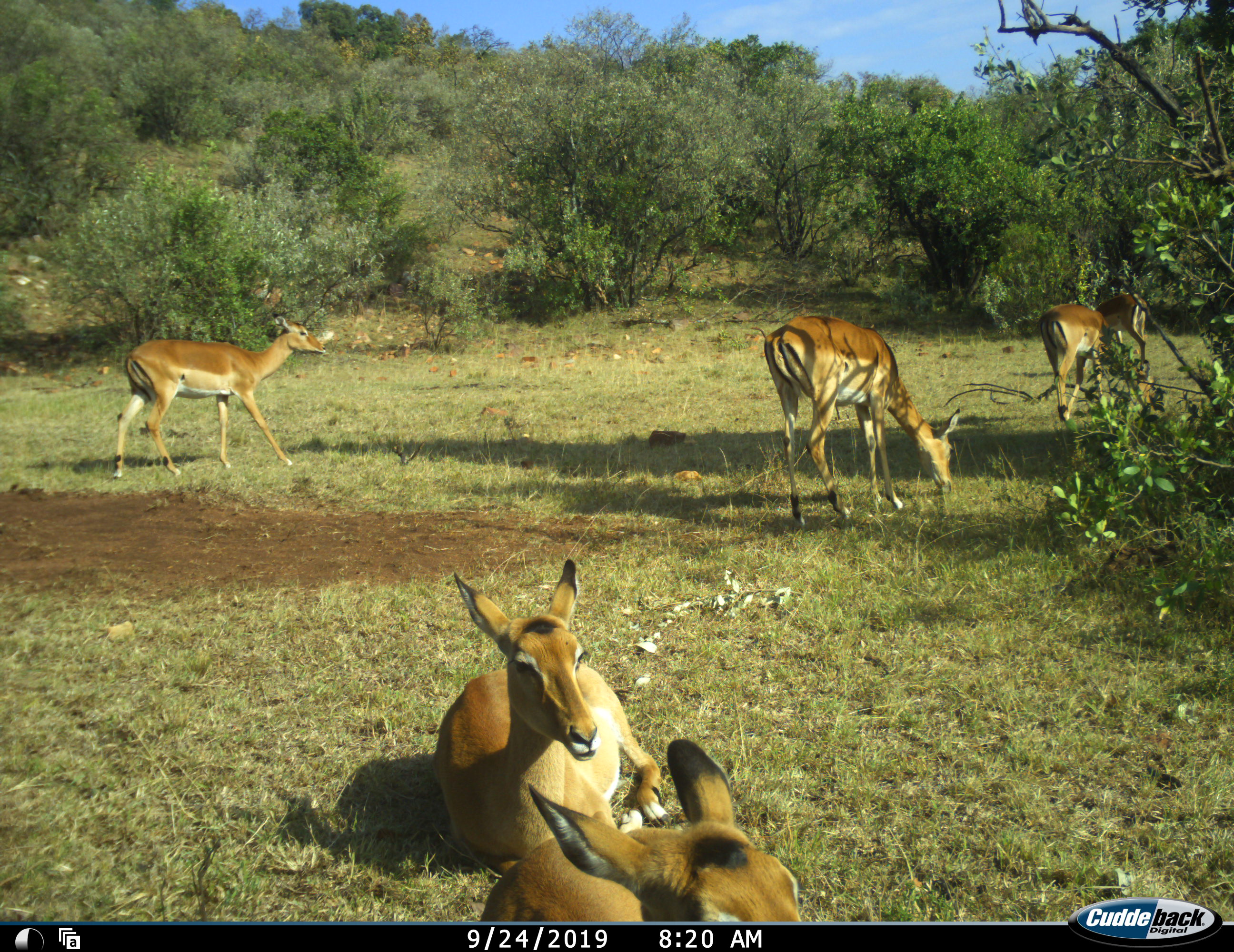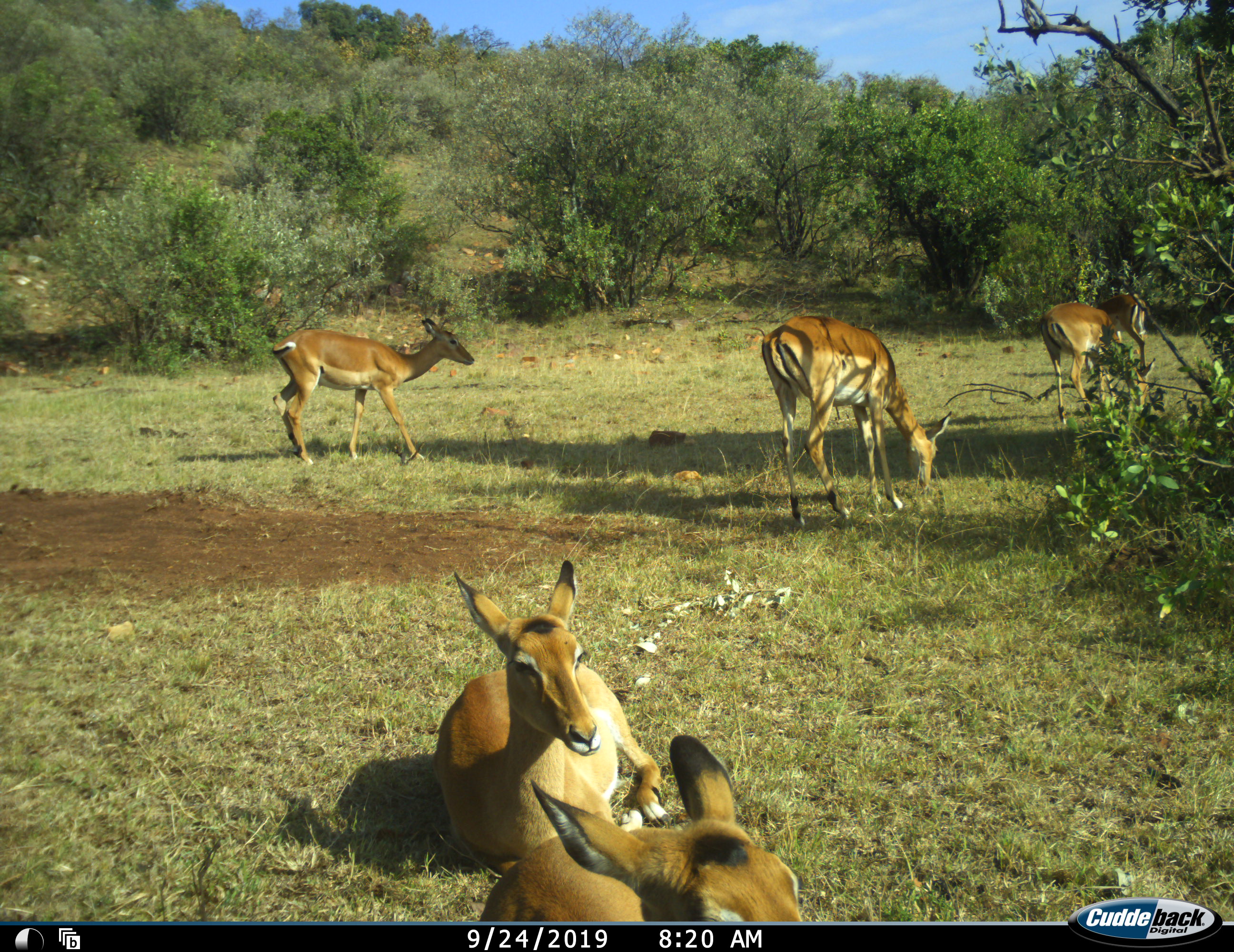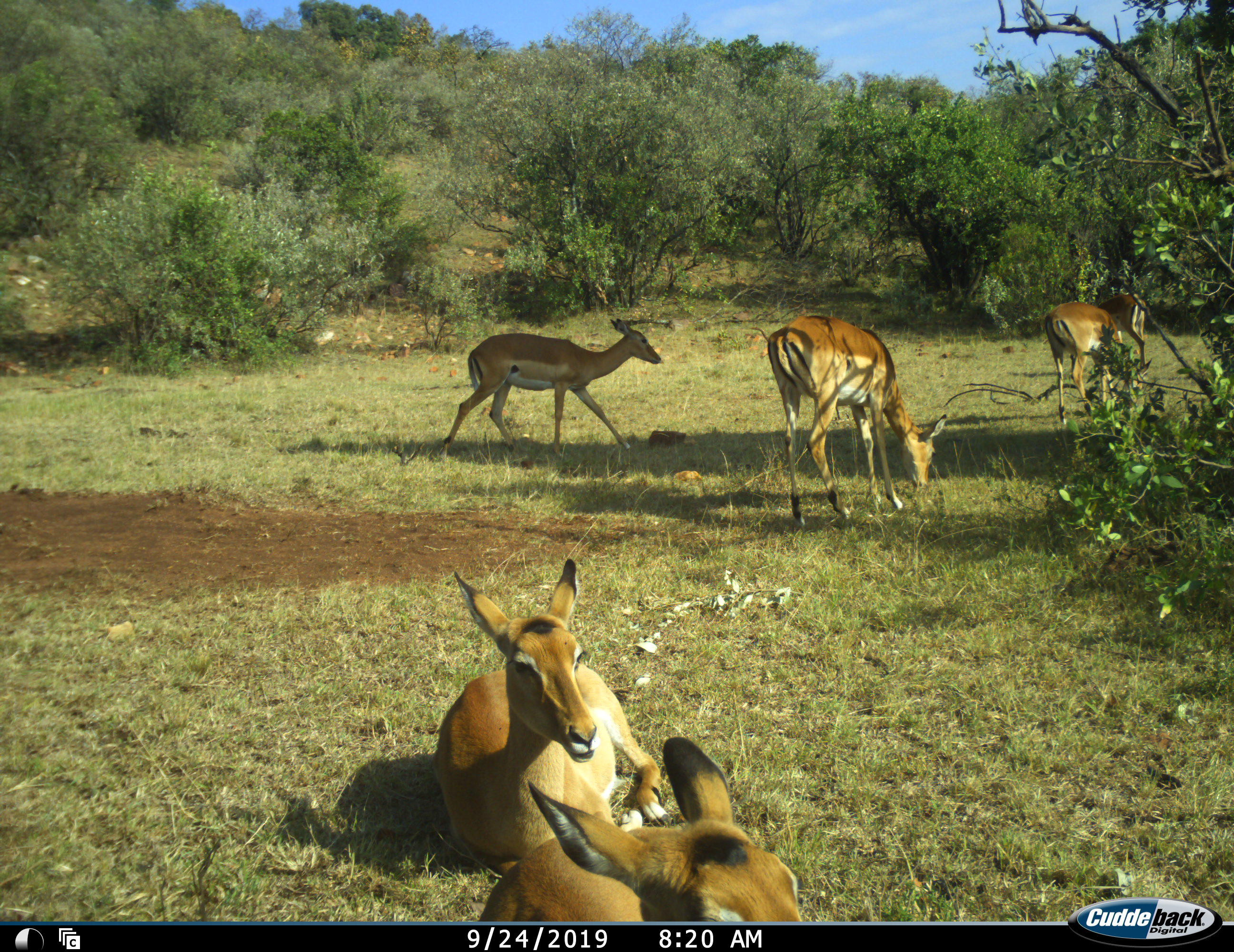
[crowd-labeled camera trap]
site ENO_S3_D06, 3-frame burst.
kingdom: Animalia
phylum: Chordata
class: Mammalia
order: Artiodactyla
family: Bovidae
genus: Aepyceros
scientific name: Aepyceros melampus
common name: impala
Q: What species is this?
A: Impala (Aepyceros melampus).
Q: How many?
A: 6.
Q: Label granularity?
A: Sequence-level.